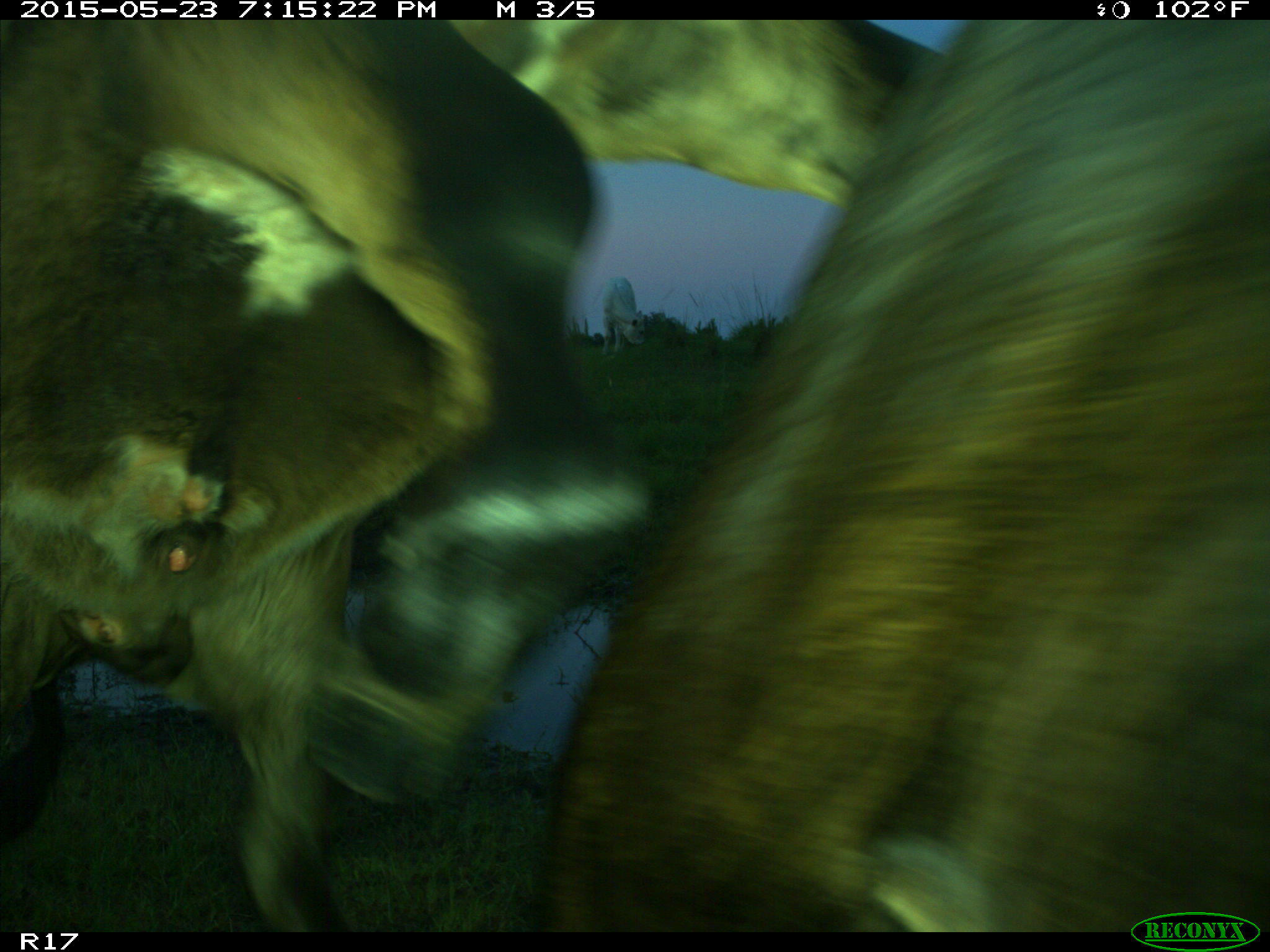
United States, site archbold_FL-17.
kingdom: Animalia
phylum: Chordata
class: Mammalia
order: Artiodactyla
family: Bovidae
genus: Bos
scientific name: Bos taurus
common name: domestic cow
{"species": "Bos taurus (domestic cow)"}